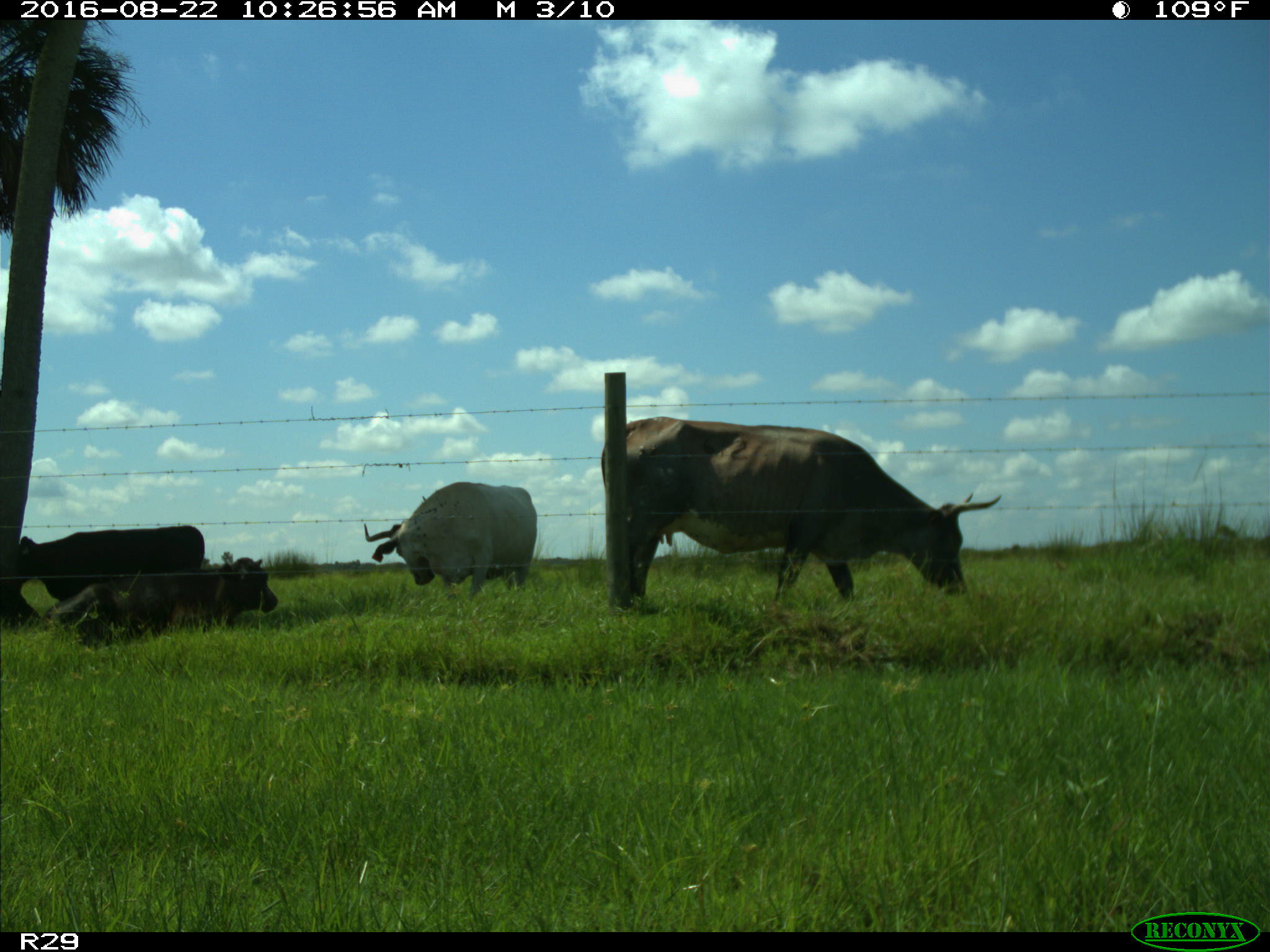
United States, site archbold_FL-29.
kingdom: Animalia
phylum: Chordata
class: Mammalia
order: Artiodactyla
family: Bovidae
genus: Bos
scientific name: Bos taurus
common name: domestic cow